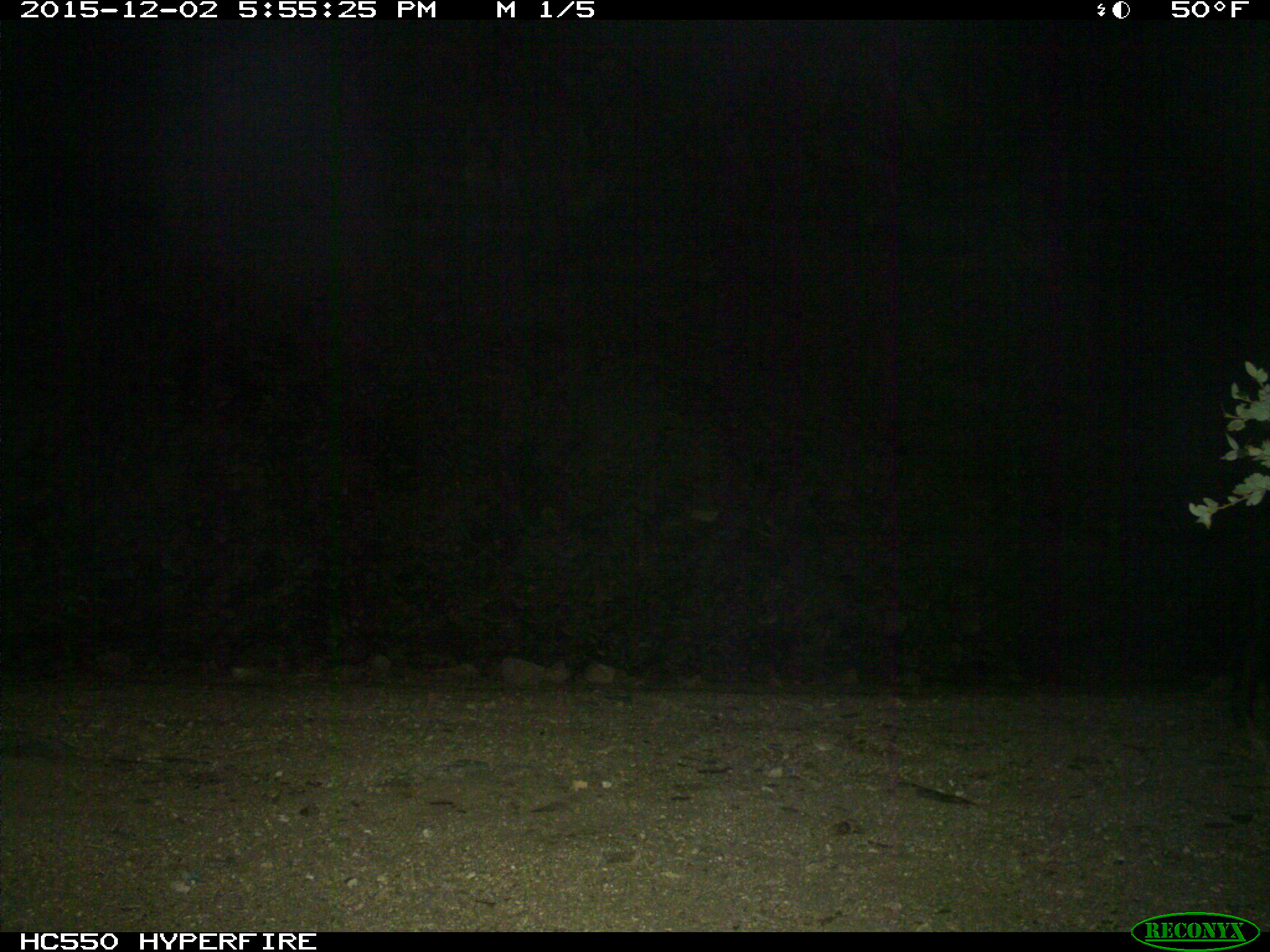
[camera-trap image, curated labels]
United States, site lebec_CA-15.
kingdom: Animalia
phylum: Chordata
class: Mammalia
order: Artiodactyla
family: Suidae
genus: Sus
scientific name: Sus scrofa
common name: wild boar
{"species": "Sus scrofa (wild boar)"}